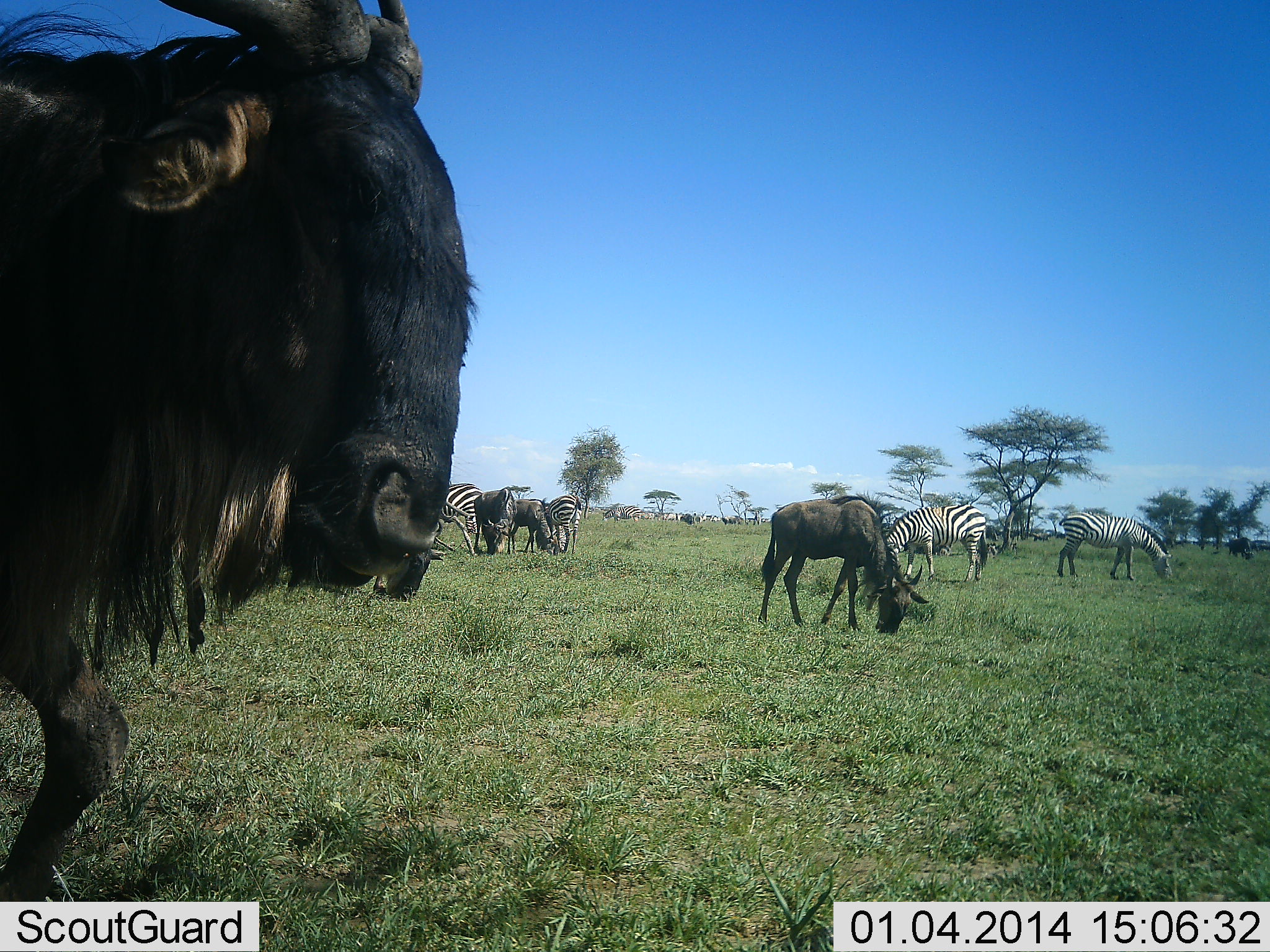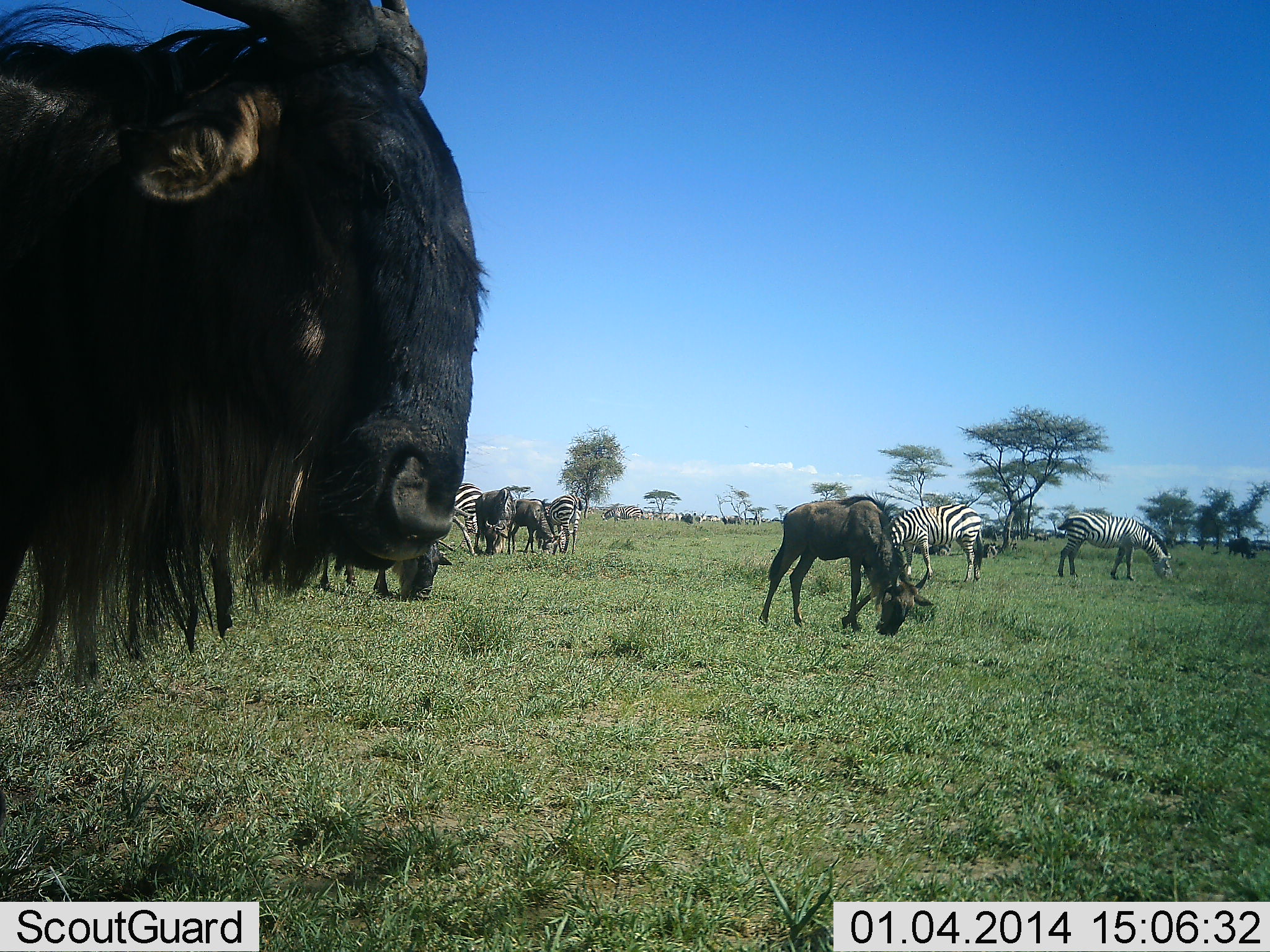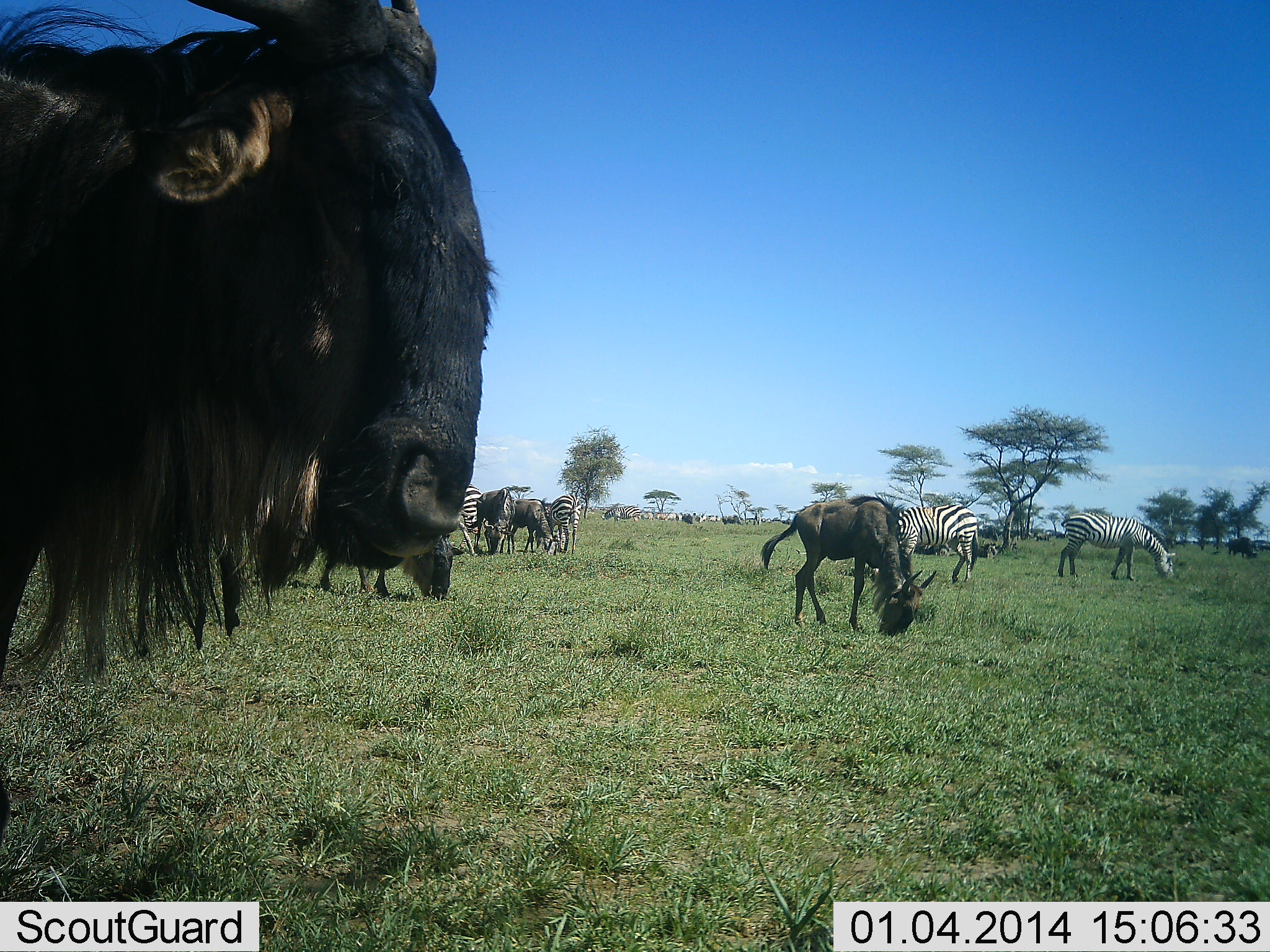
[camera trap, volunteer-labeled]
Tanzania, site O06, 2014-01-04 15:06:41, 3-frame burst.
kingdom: Animalia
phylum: Chordata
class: Mammalia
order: Artiodactyla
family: Bovidae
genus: Connochaetes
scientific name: Connochaetes taurinus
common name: blue wildebeest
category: wildebeest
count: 5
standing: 70%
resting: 0%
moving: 20%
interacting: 0%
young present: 0%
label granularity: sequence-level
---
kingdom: Animalia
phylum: Chordata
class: Mammalia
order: Perissodactyla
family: Equidae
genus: Equus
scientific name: Equus quagga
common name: plains zebra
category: zebra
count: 6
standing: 50%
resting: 0%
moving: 30%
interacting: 0%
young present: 0%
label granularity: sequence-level